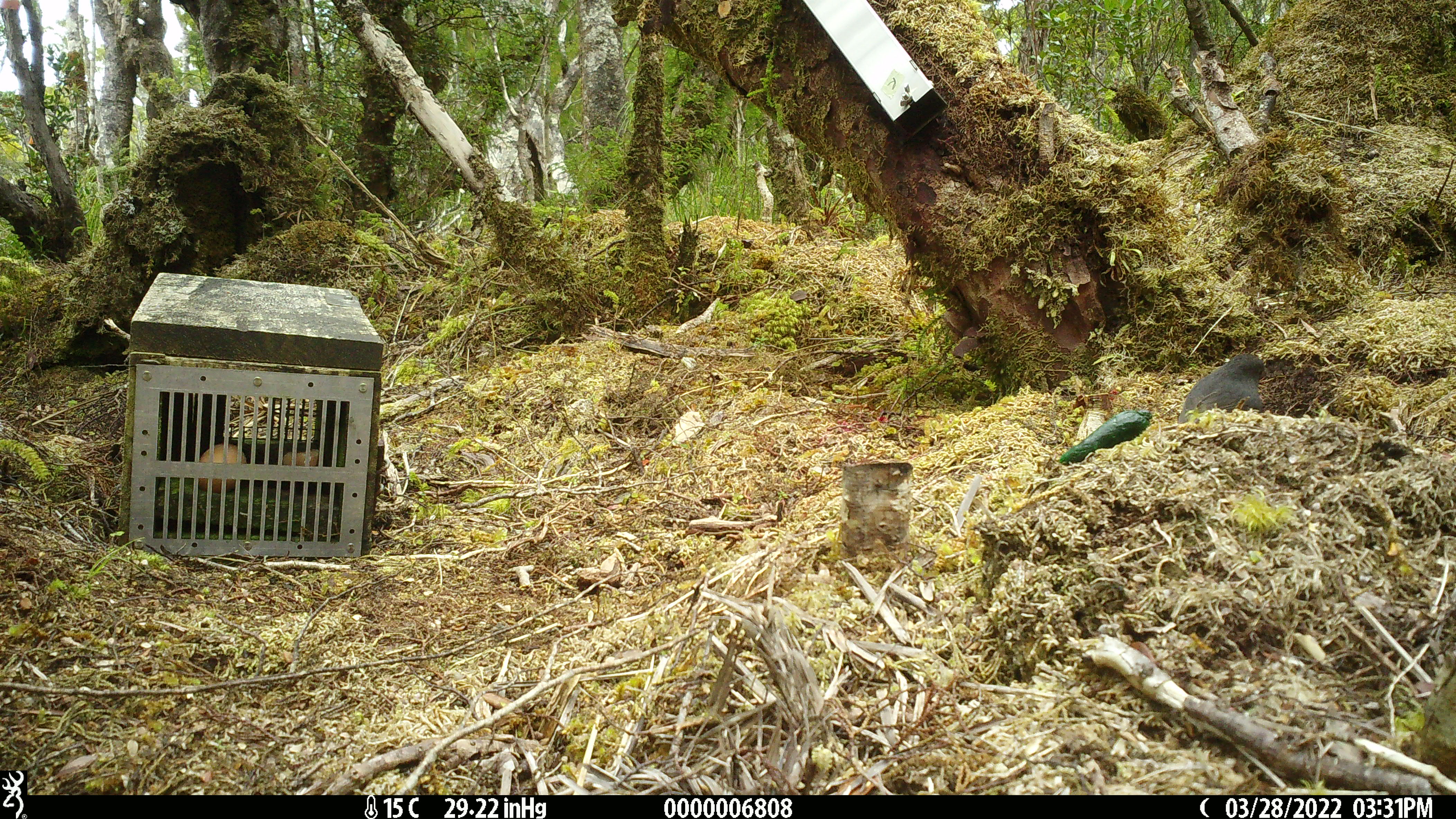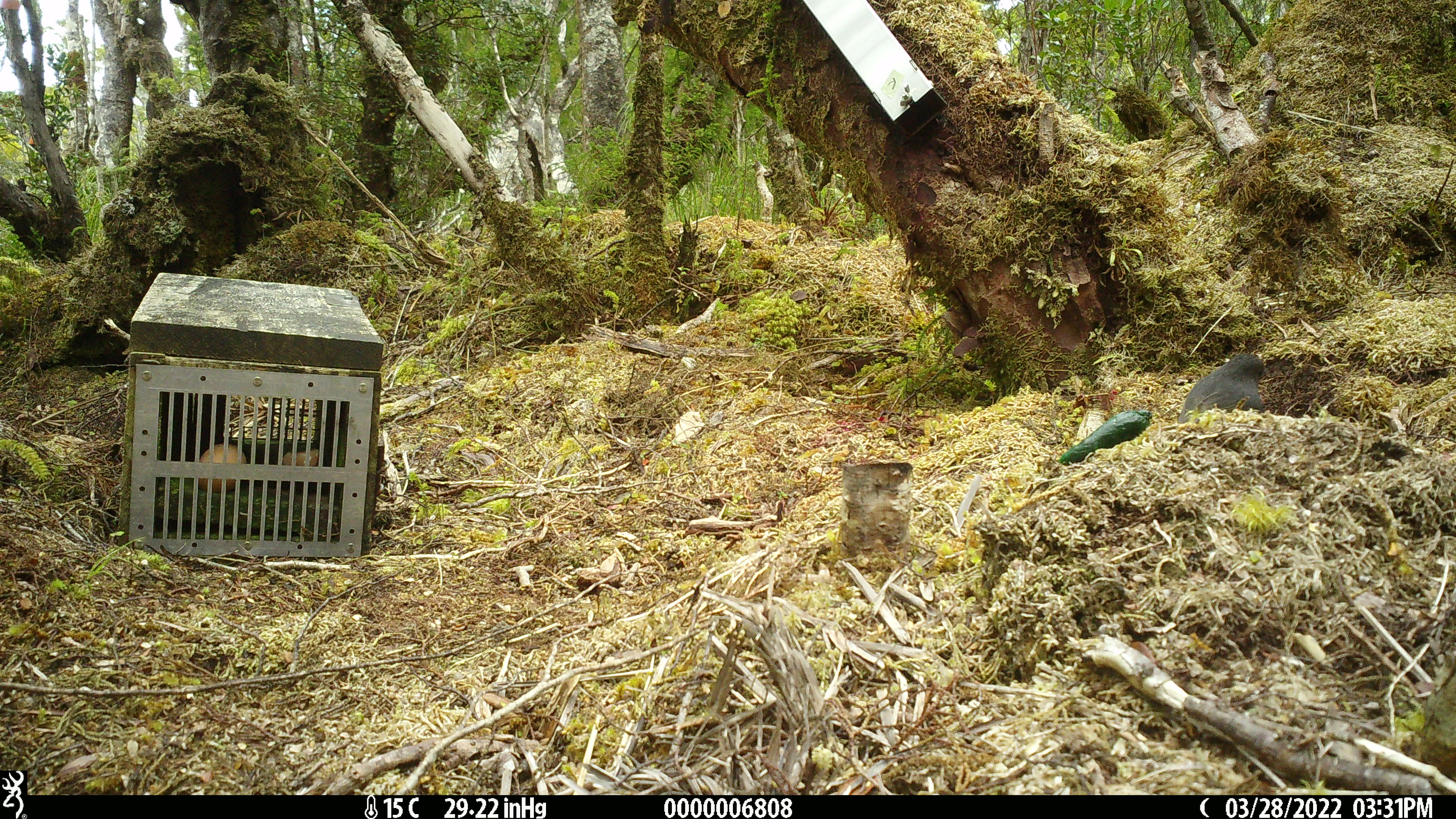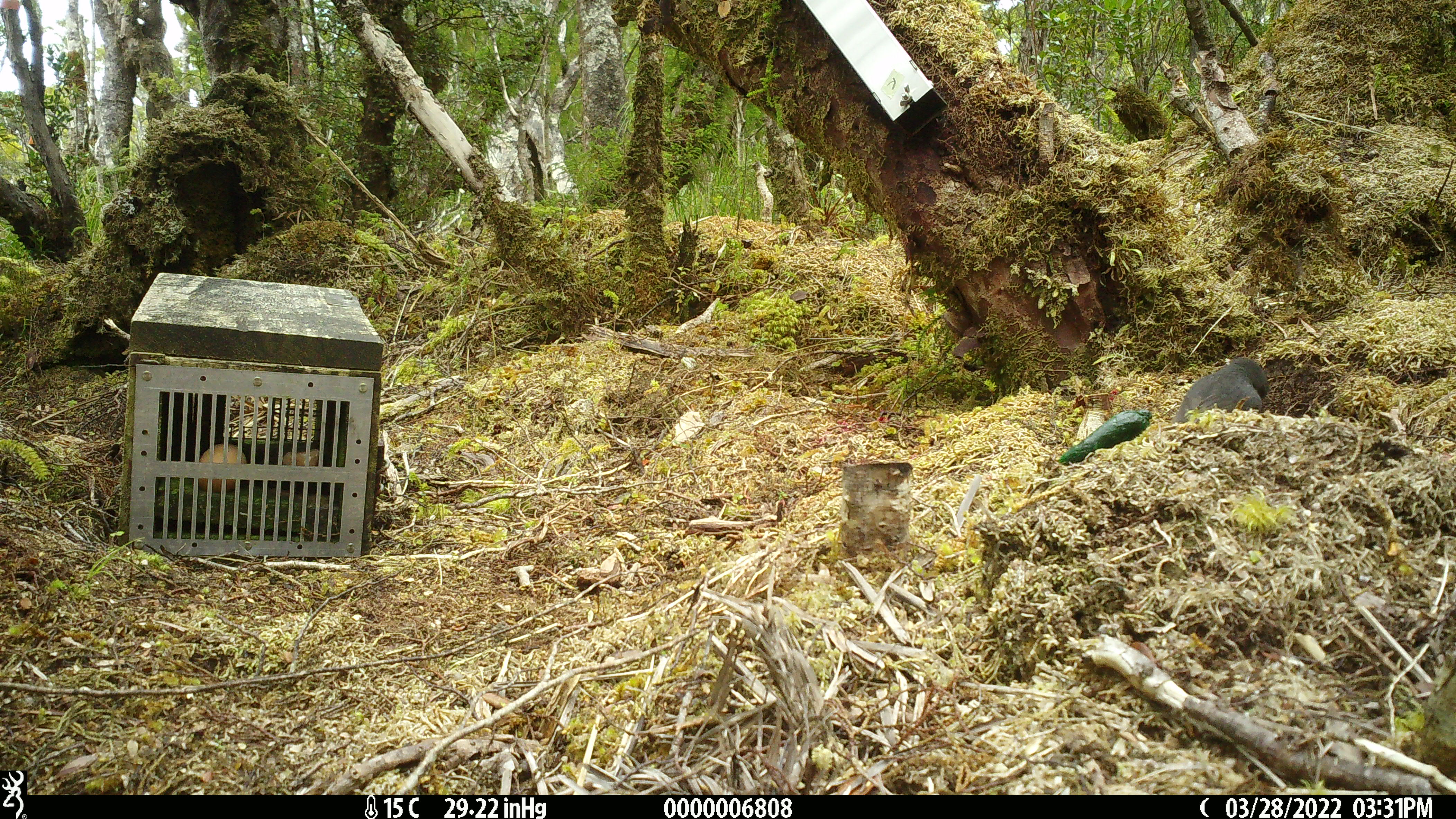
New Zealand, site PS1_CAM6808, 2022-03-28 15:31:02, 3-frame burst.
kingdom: Animalia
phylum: Chordata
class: Aves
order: Passeriformes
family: Petroicidae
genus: Petroica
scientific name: Petroica australis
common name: new zealand robin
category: robin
Robin (new zealand robin) (Petroica australis).